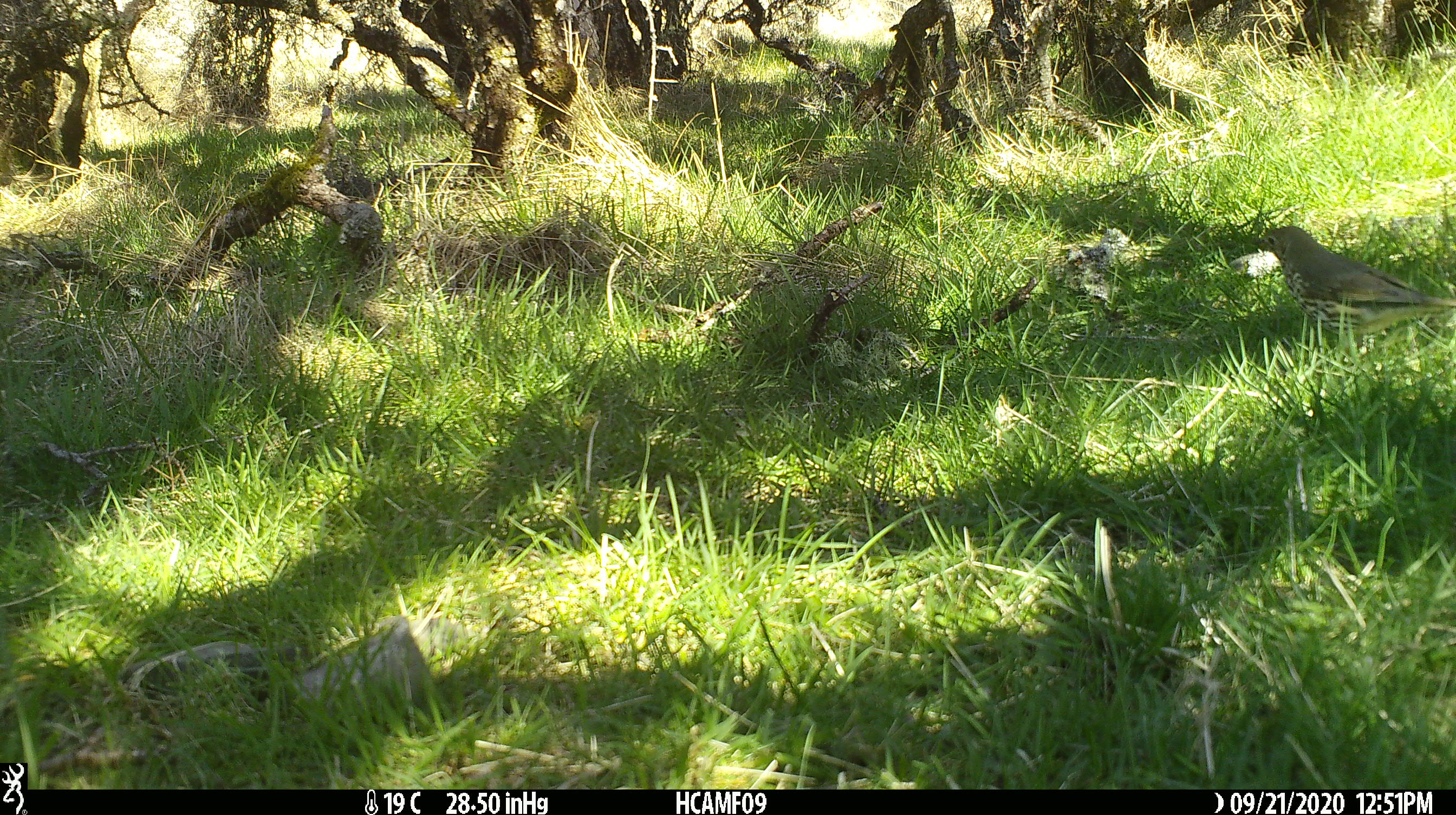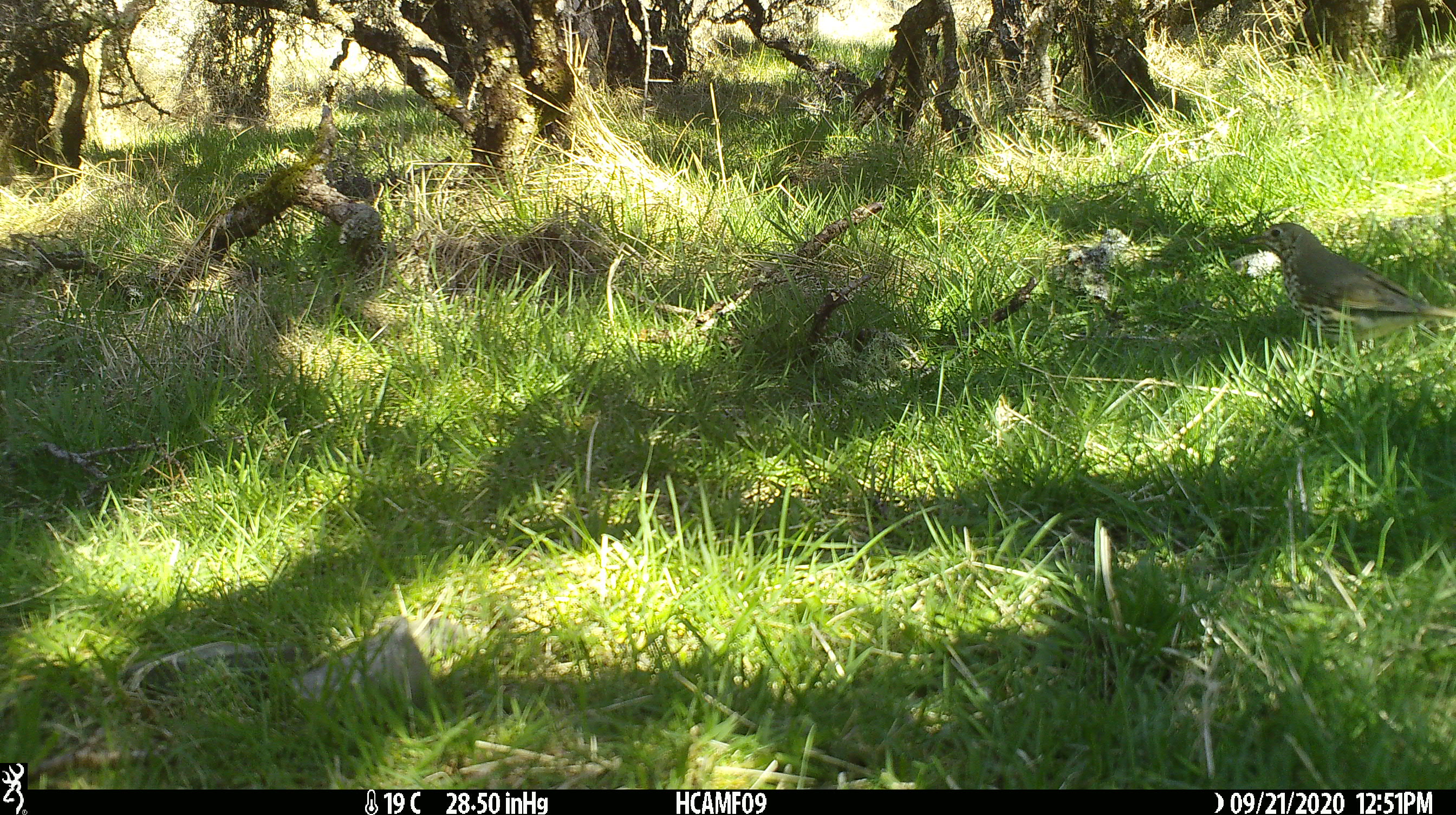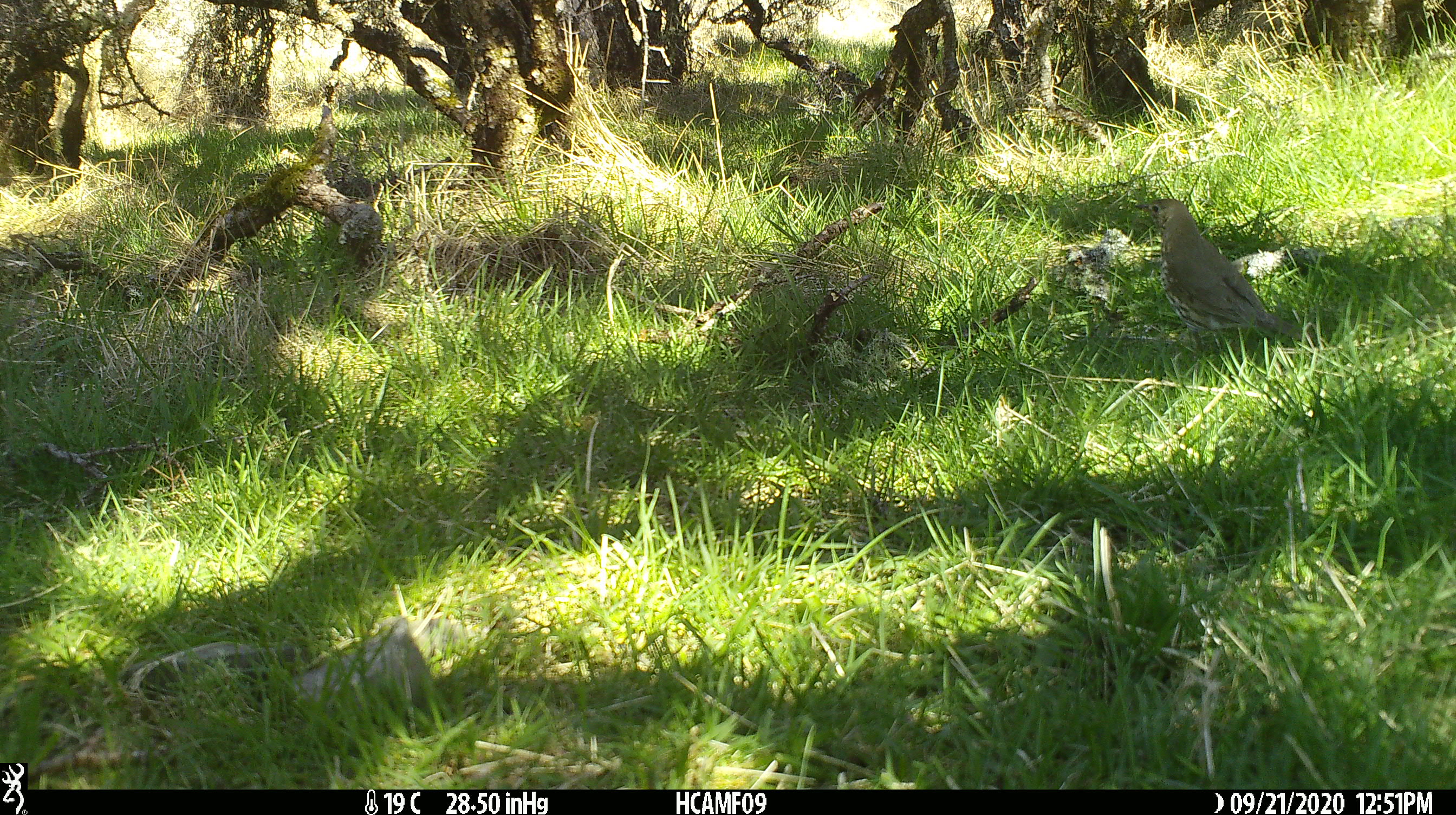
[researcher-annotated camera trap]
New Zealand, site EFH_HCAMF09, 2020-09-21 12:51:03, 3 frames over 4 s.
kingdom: Animalia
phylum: Chordata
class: Aves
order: Passeriformes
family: Turdidae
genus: Turdus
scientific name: Turdus philomelos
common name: song thrush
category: thrush